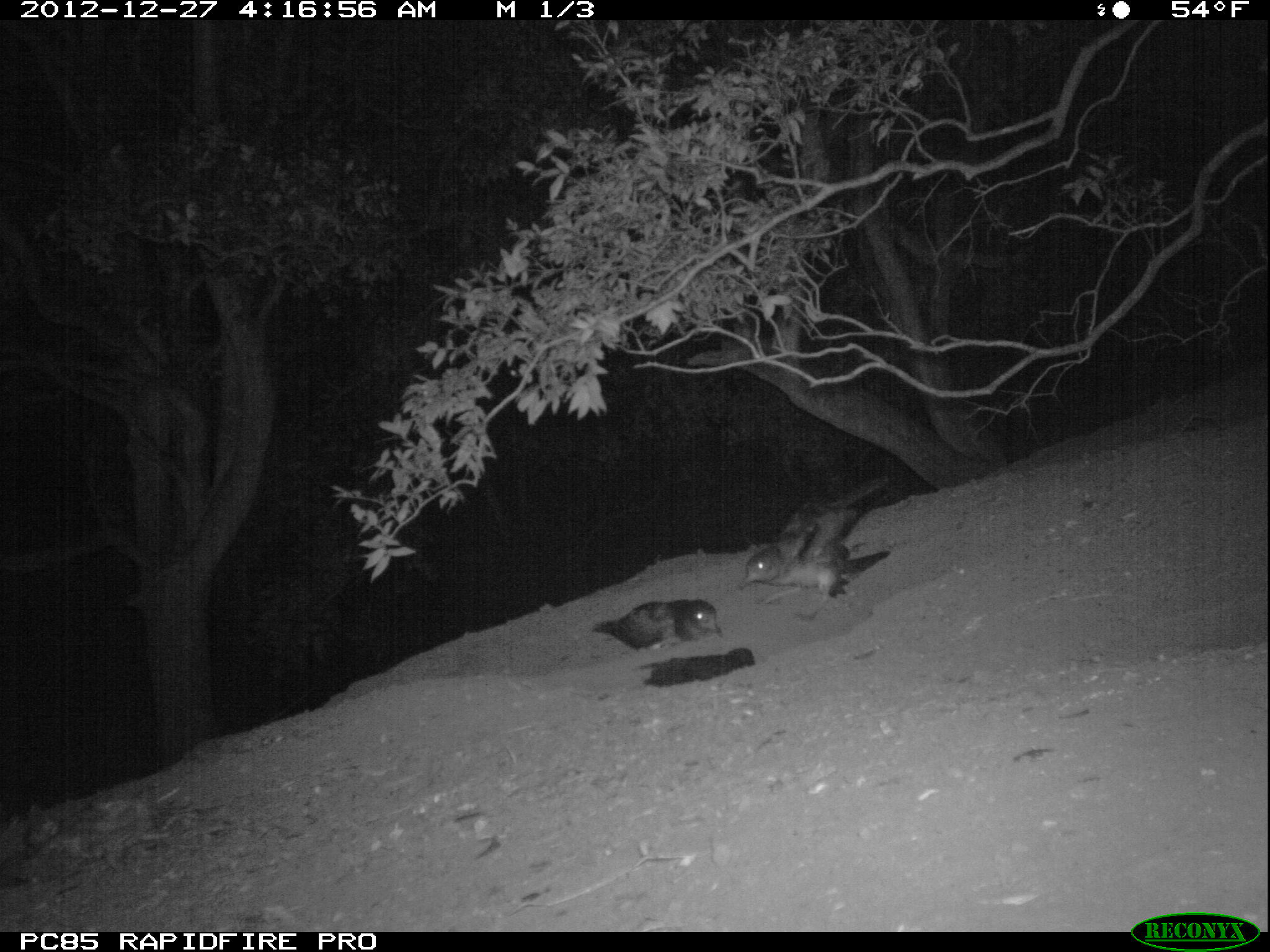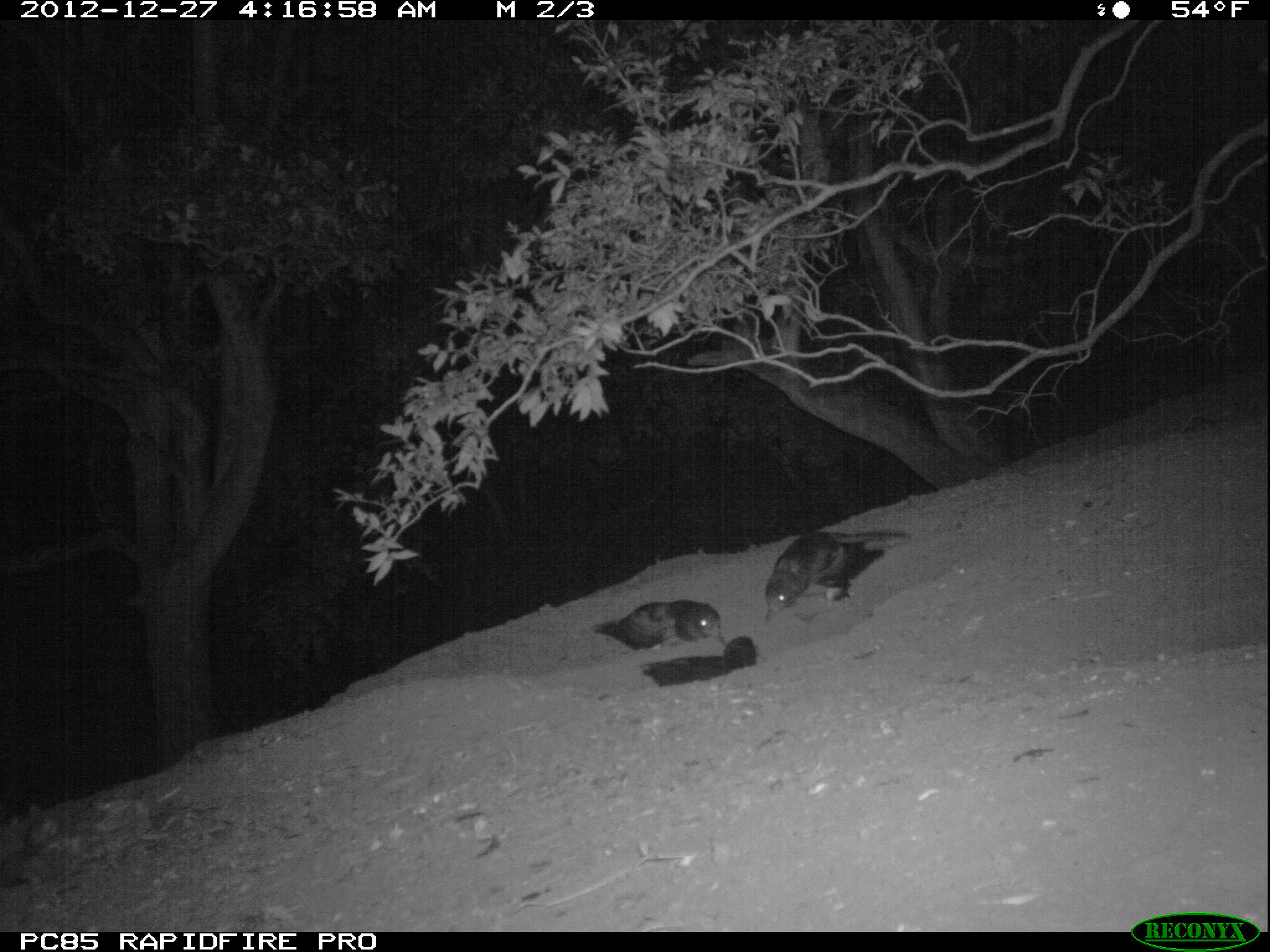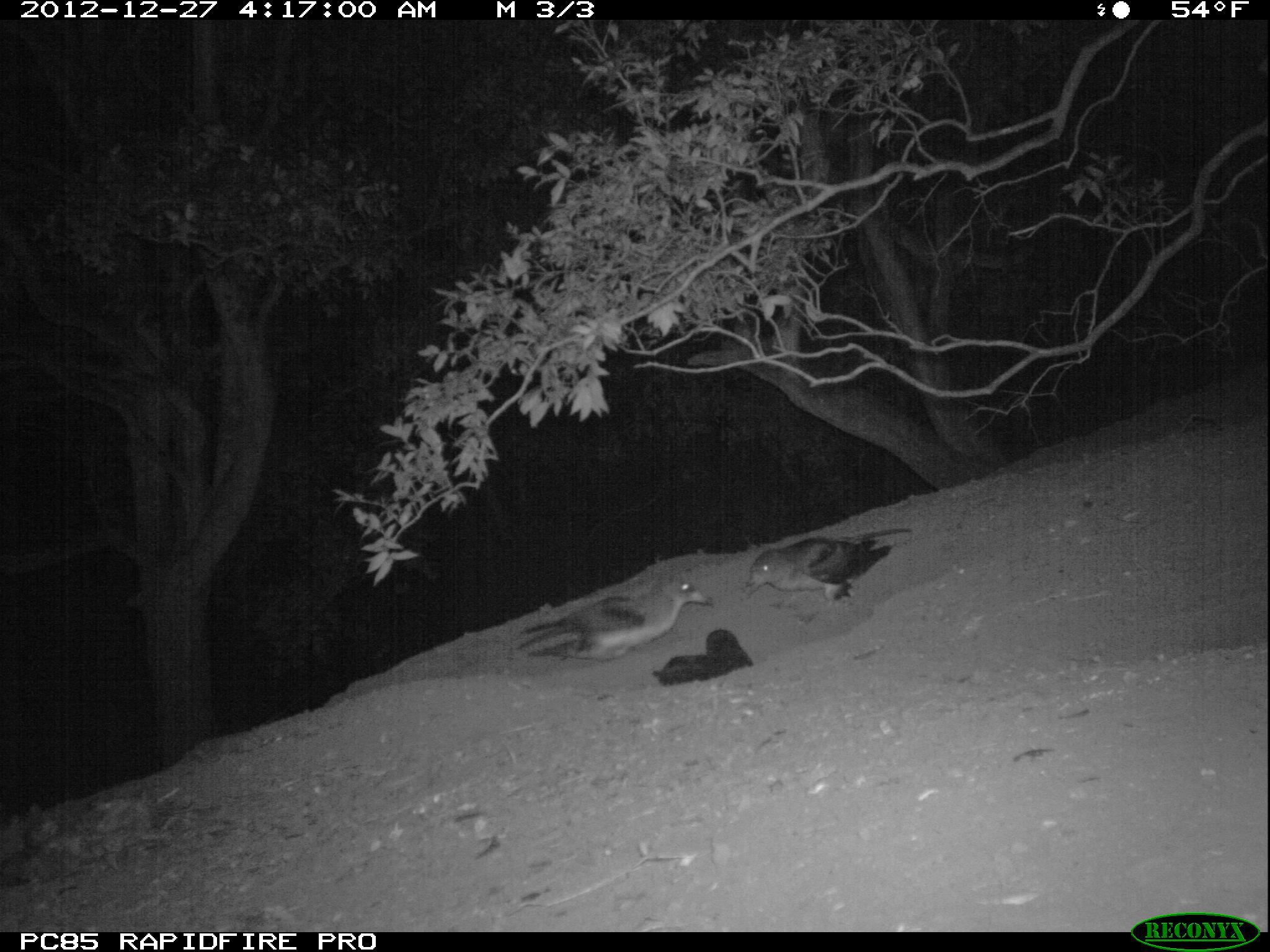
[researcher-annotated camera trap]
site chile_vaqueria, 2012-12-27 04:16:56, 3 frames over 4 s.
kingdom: Animalia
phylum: Chordata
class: Aves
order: Procellariiformes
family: Procellariidae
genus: Calonectris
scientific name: Calonectris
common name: shearwater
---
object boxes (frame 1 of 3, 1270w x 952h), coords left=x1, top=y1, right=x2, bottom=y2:
shearwater: left=736, top=483, right=887, bottom=602; left=589, top=596, right=718, bottom=652; left=636, top=641, right=761, bottom=691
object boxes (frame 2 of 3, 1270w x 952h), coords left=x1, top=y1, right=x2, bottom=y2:
shearwater: left=760, top=529, right=900, bottom=621; left=631, top=631, right=763, bottom=691; left=592, top=597, right=717, bottom=654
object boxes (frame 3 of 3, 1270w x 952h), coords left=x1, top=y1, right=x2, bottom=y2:
shearwater: left=515, top=575, right=709, bottom=666; left=737, top=537, right=877, bottom=604; left=650, top=627, right=757, bottom=688